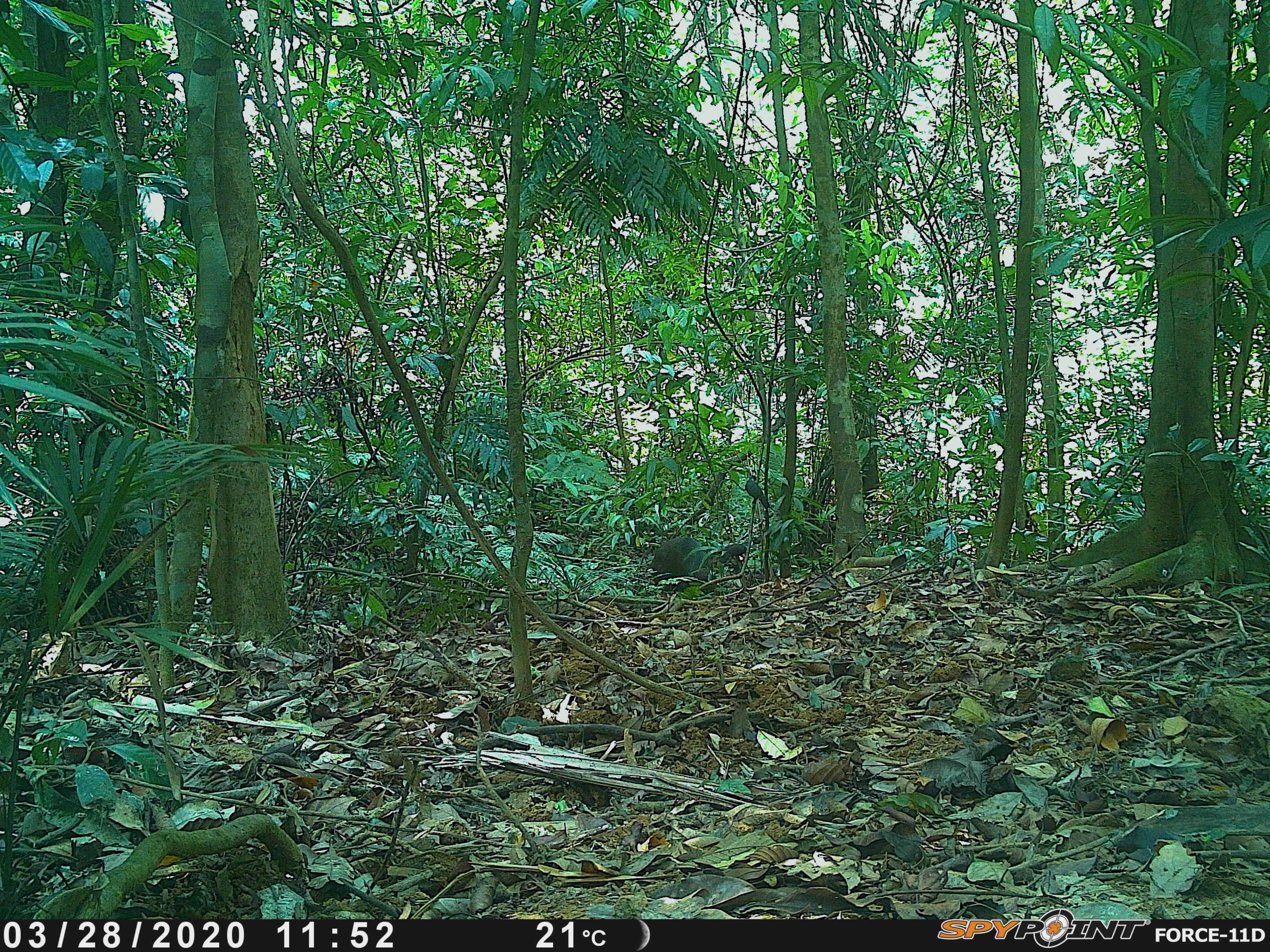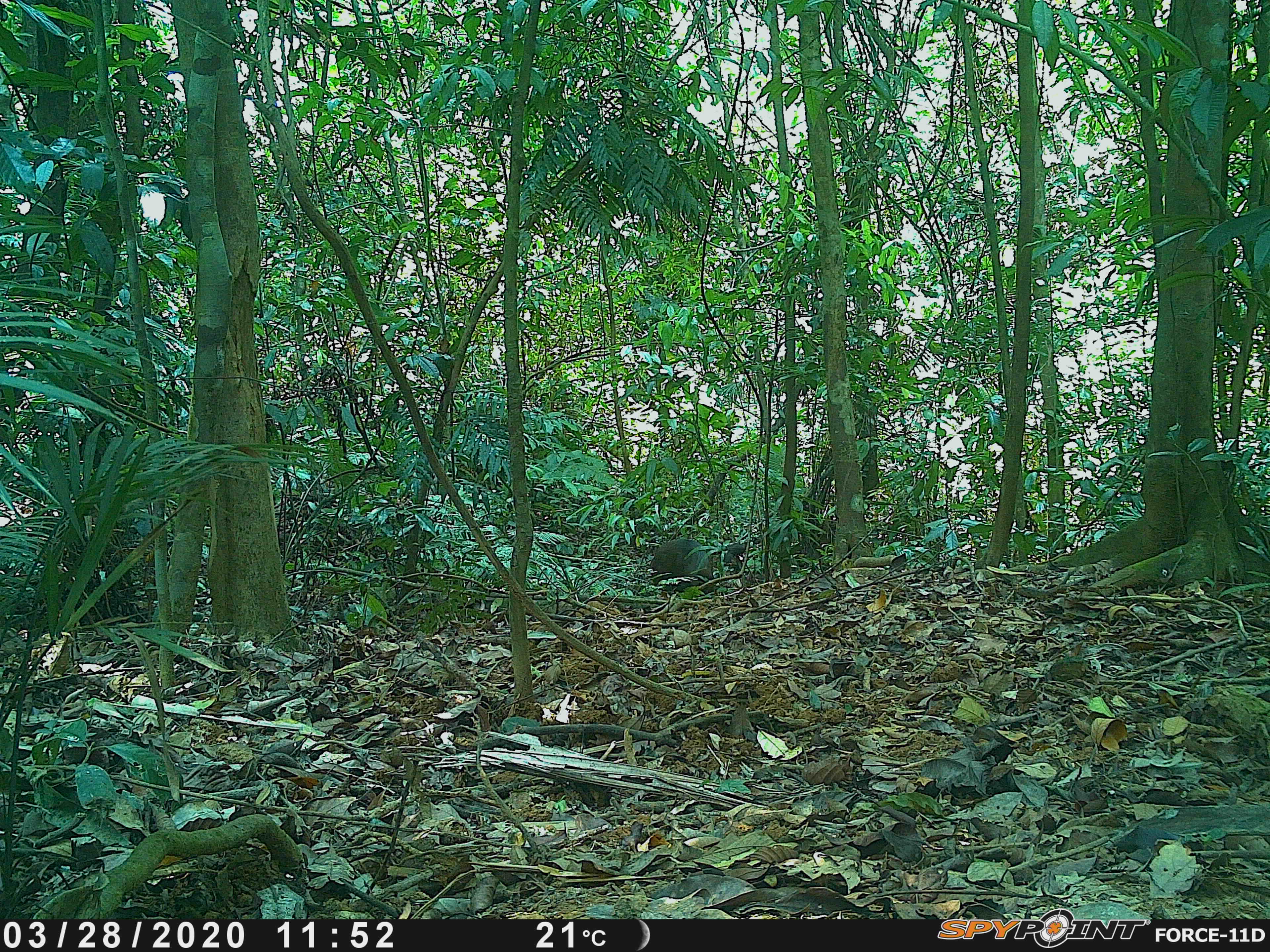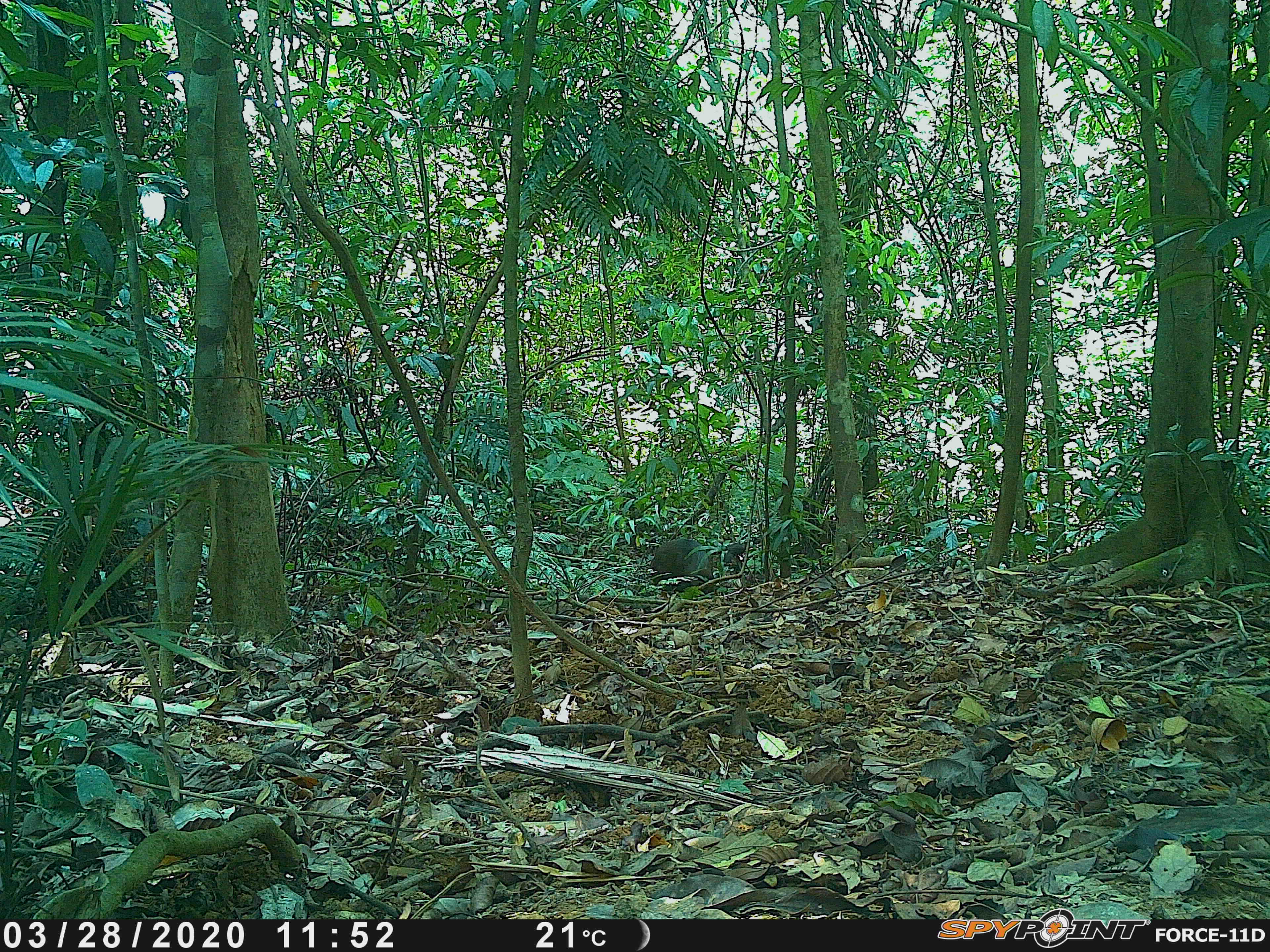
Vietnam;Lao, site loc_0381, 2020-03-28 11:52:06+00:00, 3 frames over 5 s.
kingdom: Animalia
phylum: Chordata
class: Mammalia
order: Artiodactyla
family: Suidae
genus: Sus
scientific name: Sus scrofa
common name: eurasian wild pig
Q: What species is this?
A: Eurasian wild pig (Sus scrofa).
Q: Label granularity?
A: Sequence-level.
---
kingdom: Animalia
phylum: Chordata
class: Aves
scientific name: Aves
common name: bird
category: unidentified bird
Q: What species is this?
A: Unidentified bird (bird) (Aves).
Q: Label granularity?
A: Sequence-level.